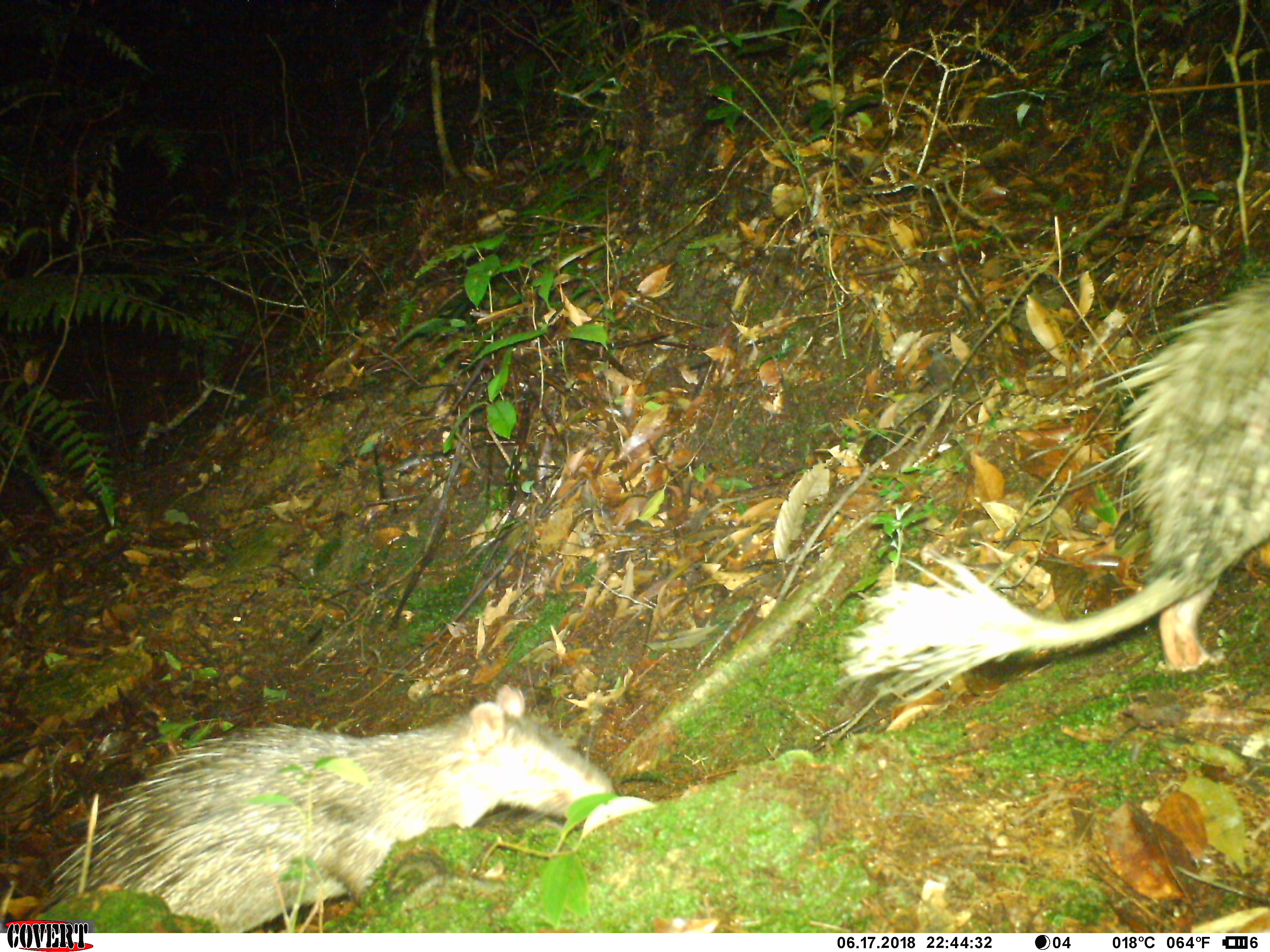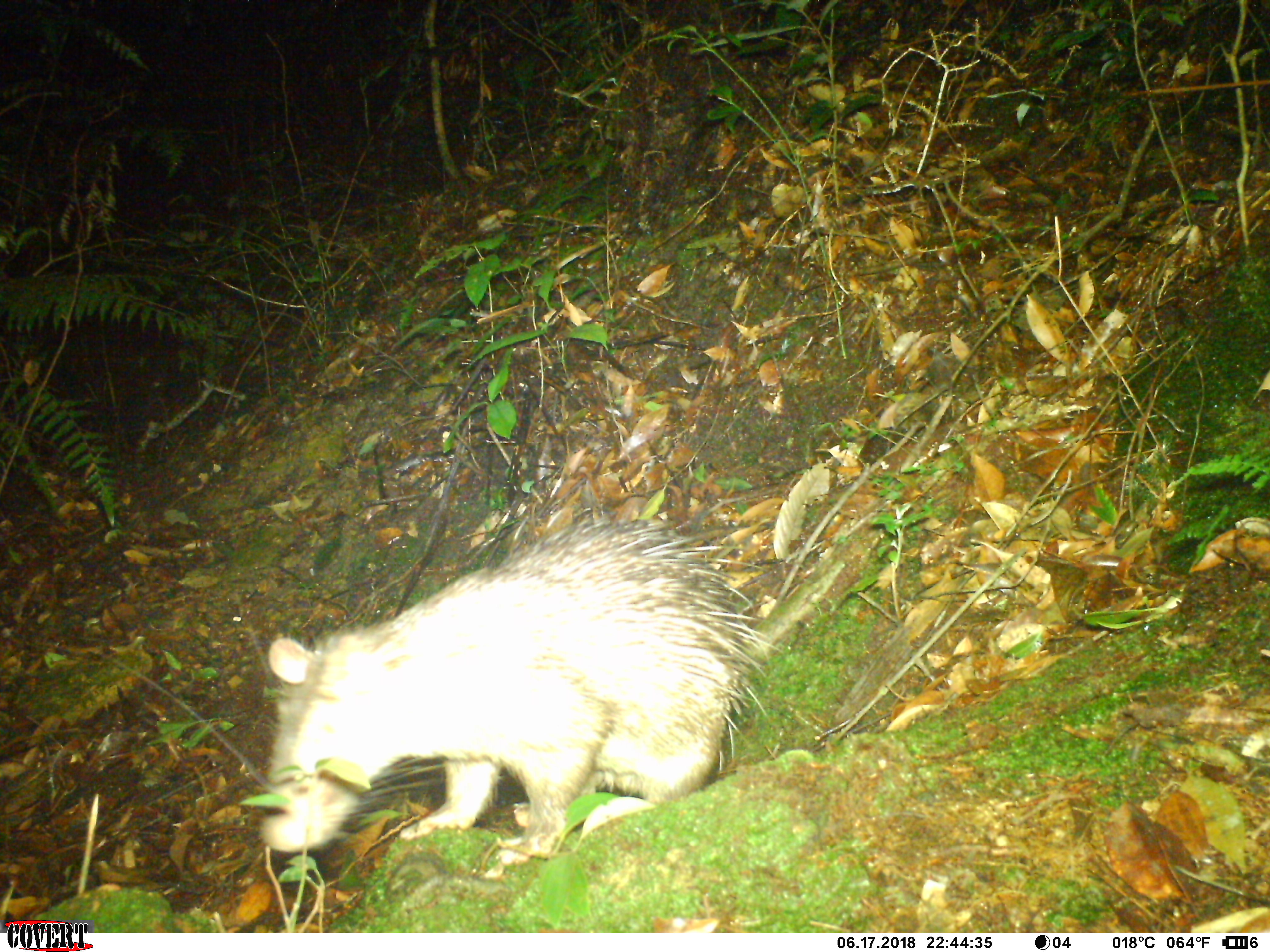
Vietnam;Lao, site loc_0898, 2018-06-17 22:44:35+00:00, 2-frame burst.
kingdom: Animalia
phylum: Chordata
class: Mammalia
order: Rodentia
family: Hystricidae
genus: Atherurus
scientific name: Atherurus macrourus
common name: asiatic brush-tailed porcupine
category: asiatic brush tailed porcupine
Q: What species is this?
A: Asiatic brush tailed porcupine (asiatic brush-tailed porcupine) (Atherurus macrourus).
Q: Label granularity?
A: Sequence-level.